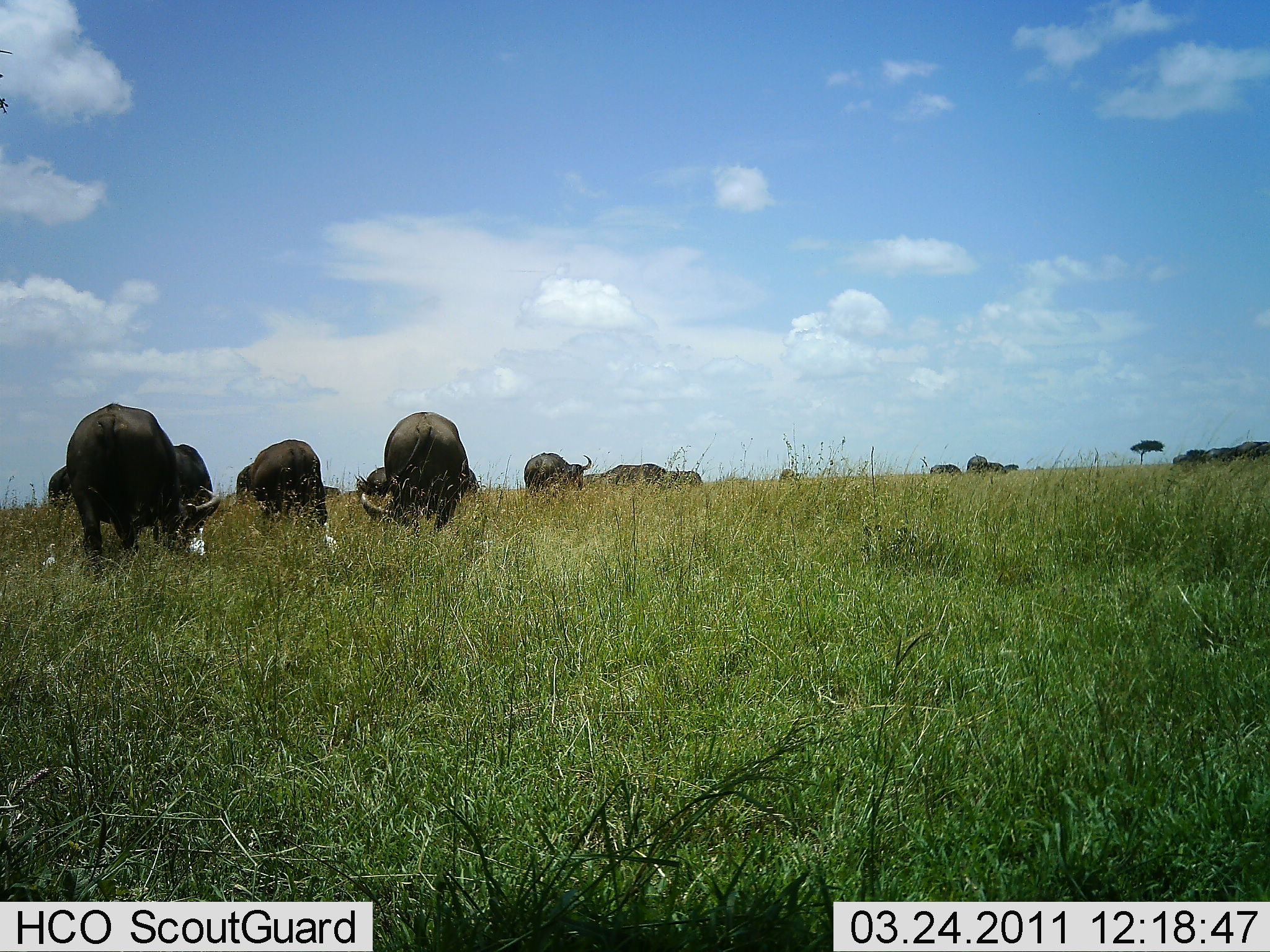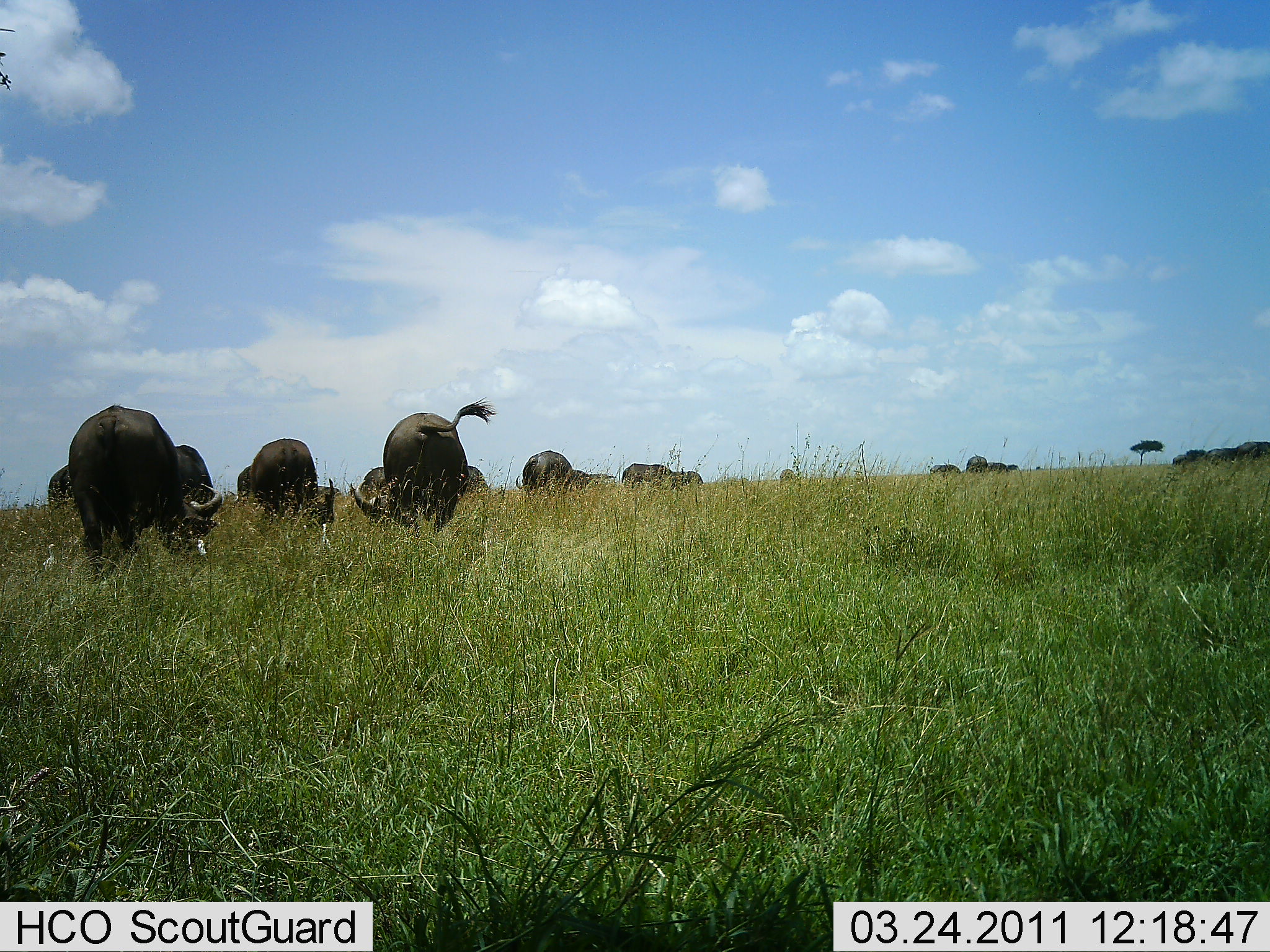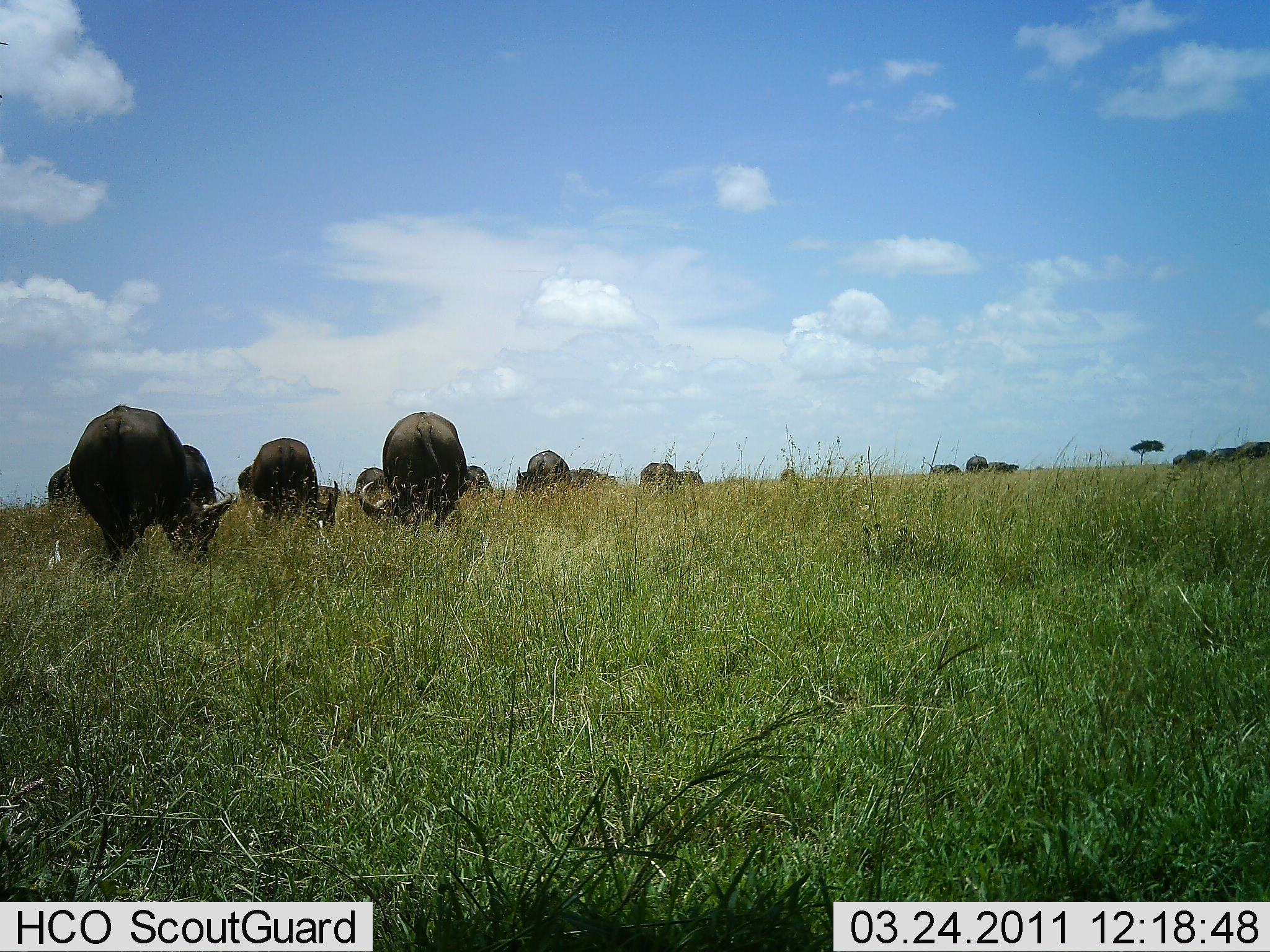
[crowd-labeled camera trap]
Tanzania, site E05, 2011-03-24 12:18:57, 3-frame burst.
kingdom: Animalia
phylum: Chordata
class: Mammalia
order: Artiodactyla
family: Bovidae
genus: Syncerus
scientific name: Syncerus caffer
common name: cape buffalo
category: buffalo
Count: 11-50.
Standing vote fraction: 30%.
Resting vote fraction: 0%.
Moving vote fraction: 10%.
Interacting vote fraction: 0%.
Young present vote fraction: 0%.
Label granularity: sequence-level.